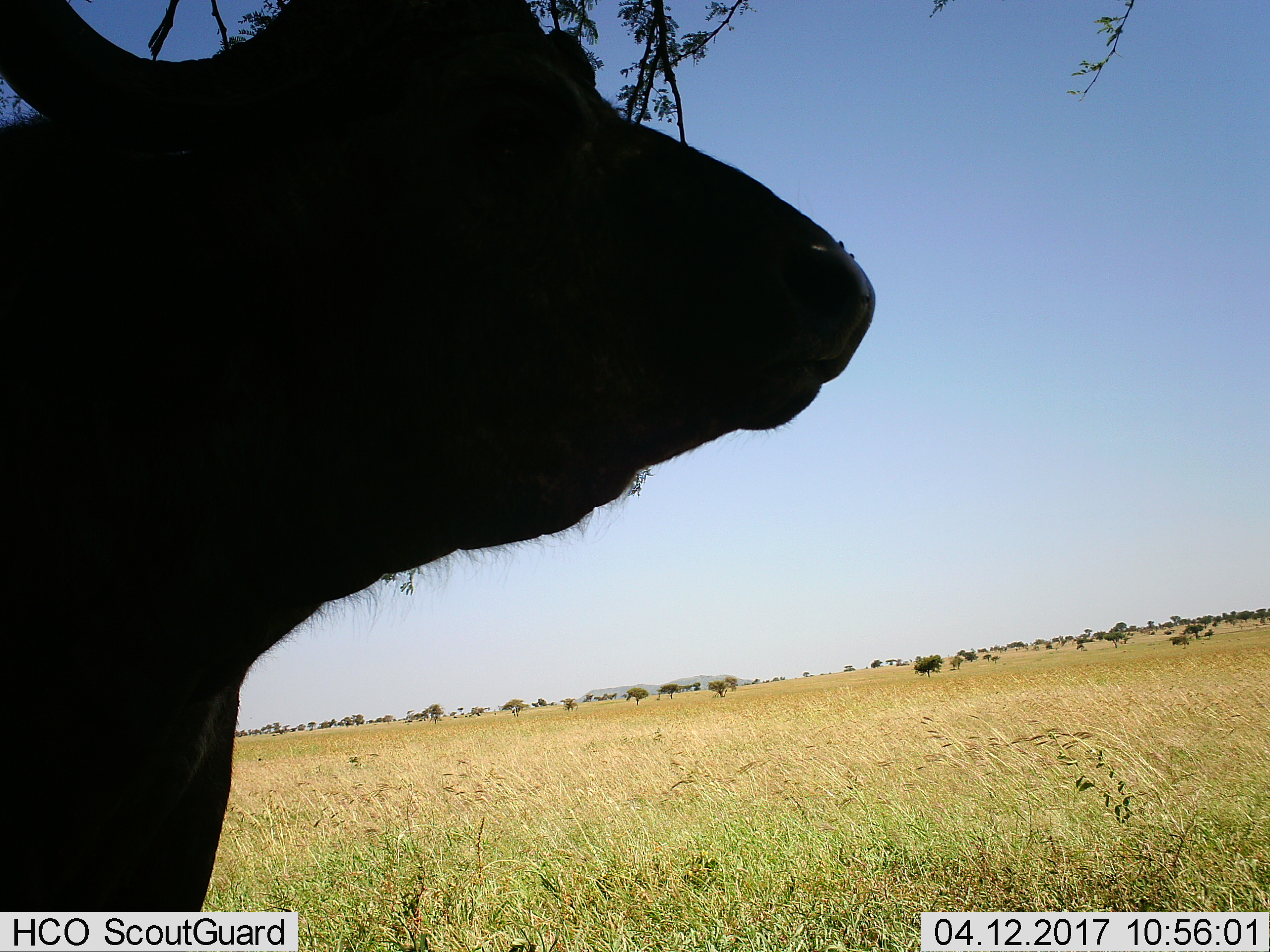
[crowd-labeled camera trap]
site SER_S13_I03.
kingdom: Animalia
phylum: Chordata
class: Mammalia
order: Artiodactyla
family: Bovidae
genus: Syncerus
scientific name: Syncerus caffer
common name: african buffalo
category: buffalo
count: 1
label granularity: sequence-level